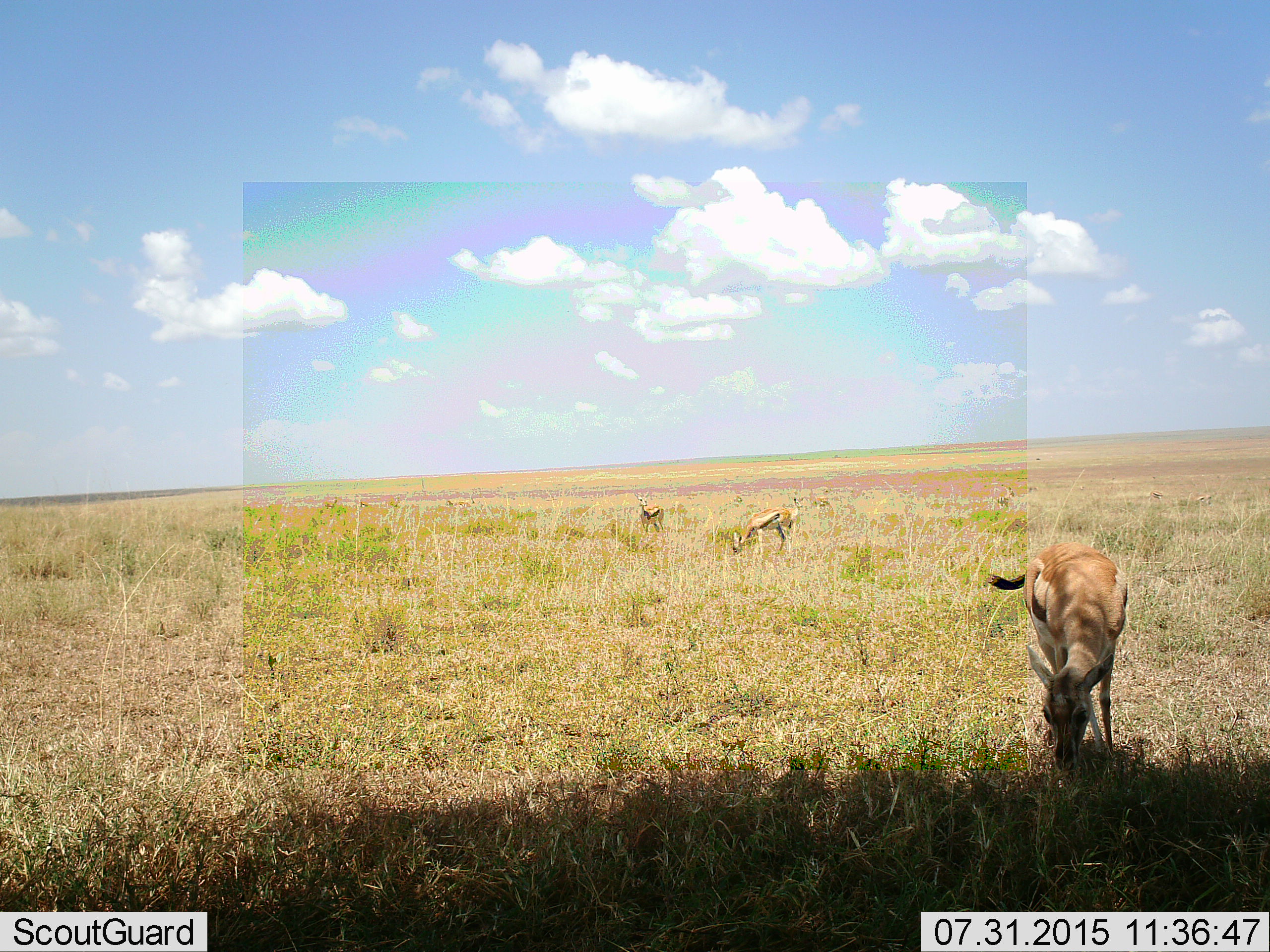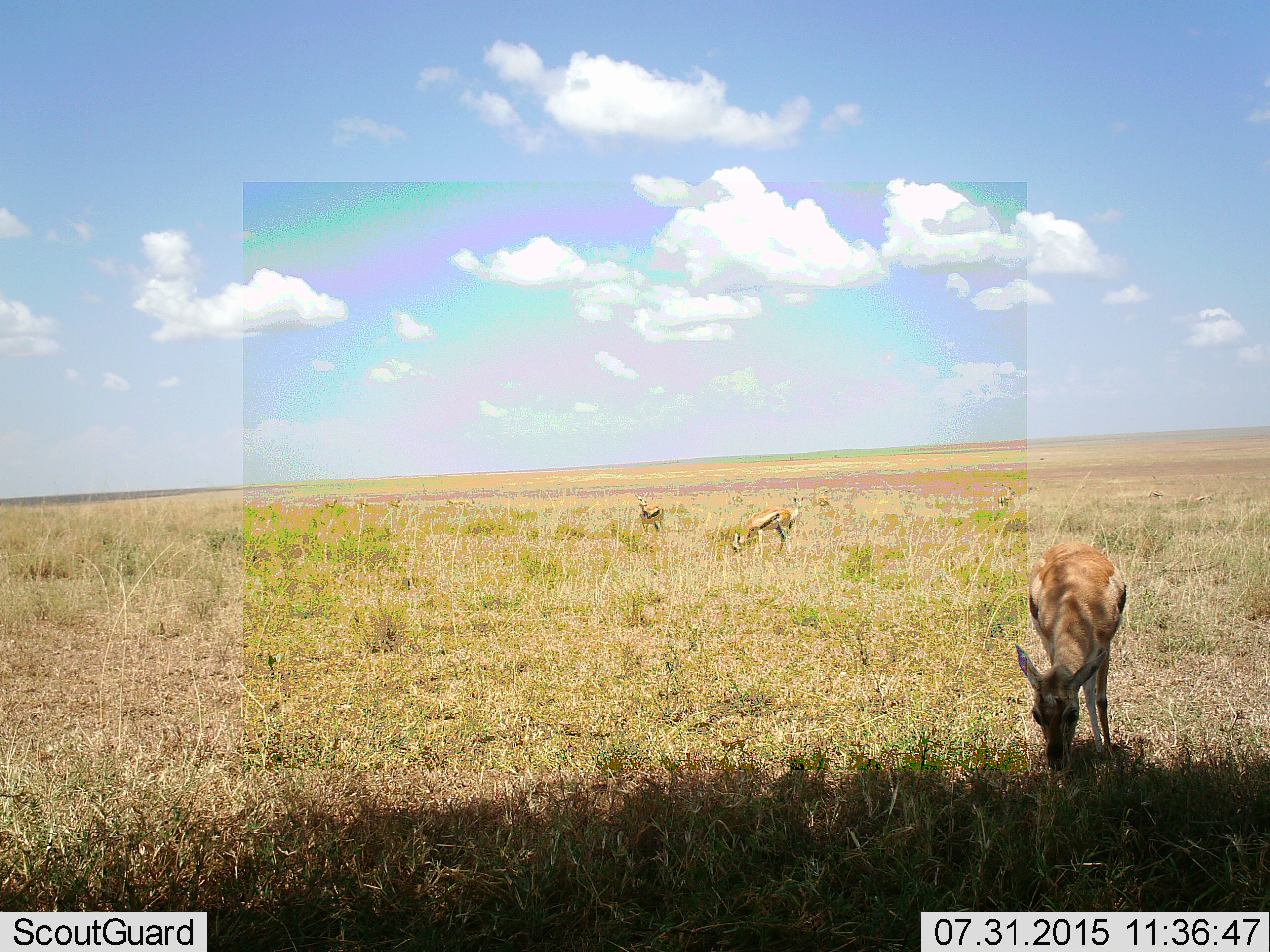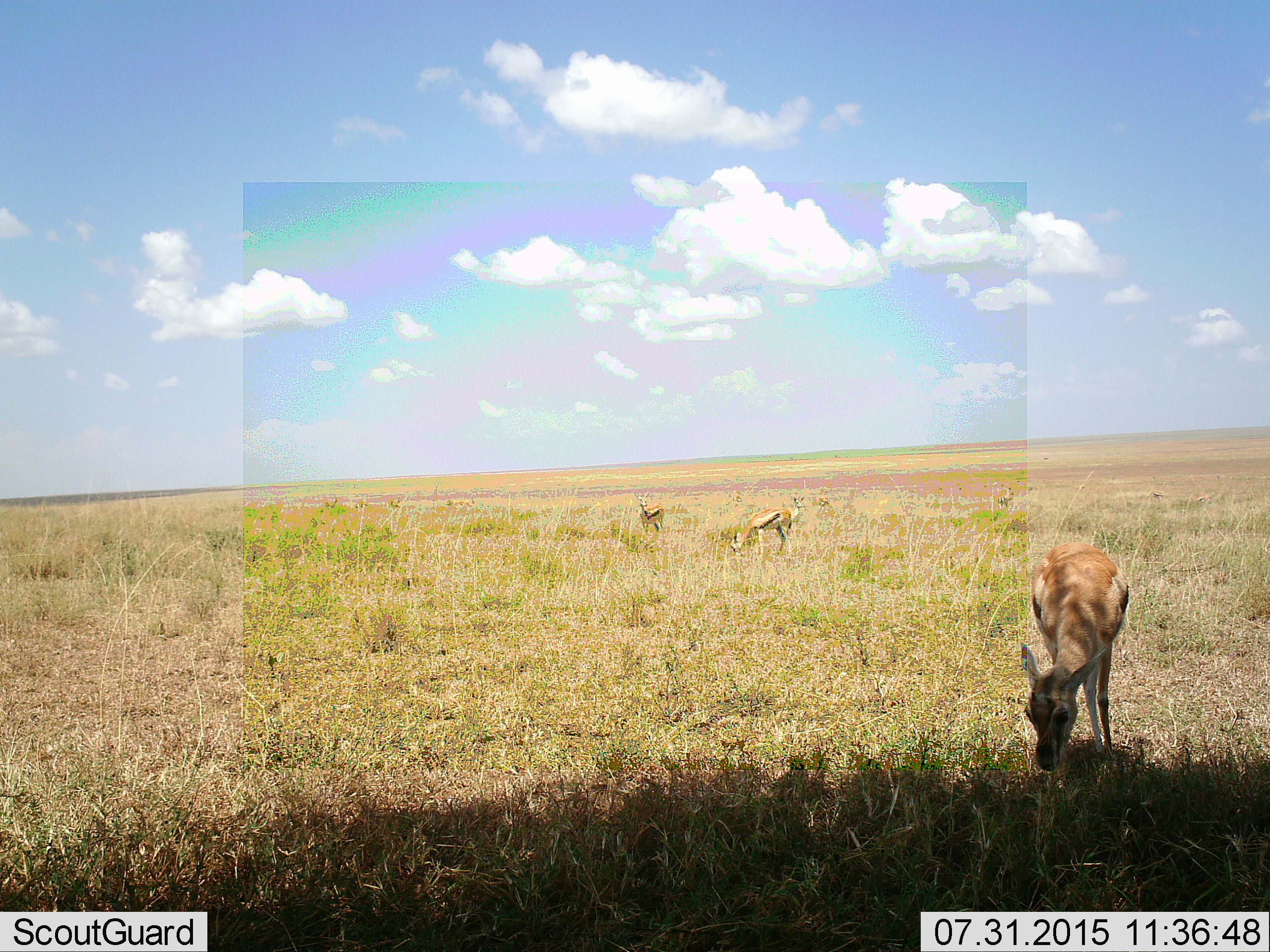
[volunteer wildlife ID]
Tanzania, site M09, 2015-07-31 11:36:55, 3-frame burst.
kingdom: Animalia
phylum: Chordata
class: Mammalia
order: Artiodactyla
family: Bovidae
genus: Eudorcas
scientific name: Eudorcas thomsonii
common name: thomson's gazelle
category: gazellethomsons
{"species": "gazellethomsons (thomson's gazelle) (Eudorcas thomsonii)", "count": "5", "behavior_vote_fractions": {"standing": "70%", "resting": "10%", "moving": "20%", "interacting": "0%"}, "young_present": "10%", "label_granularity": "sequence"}